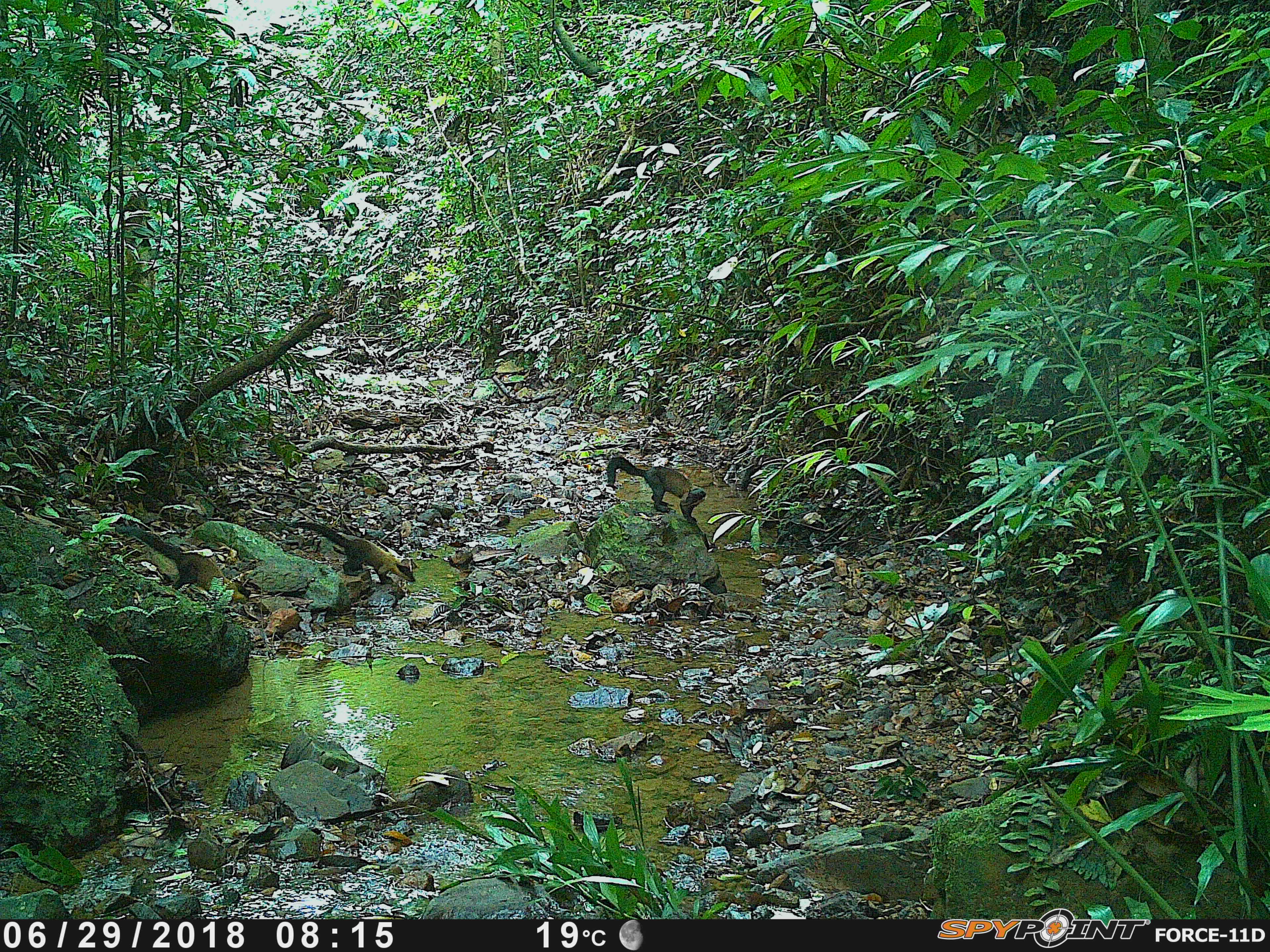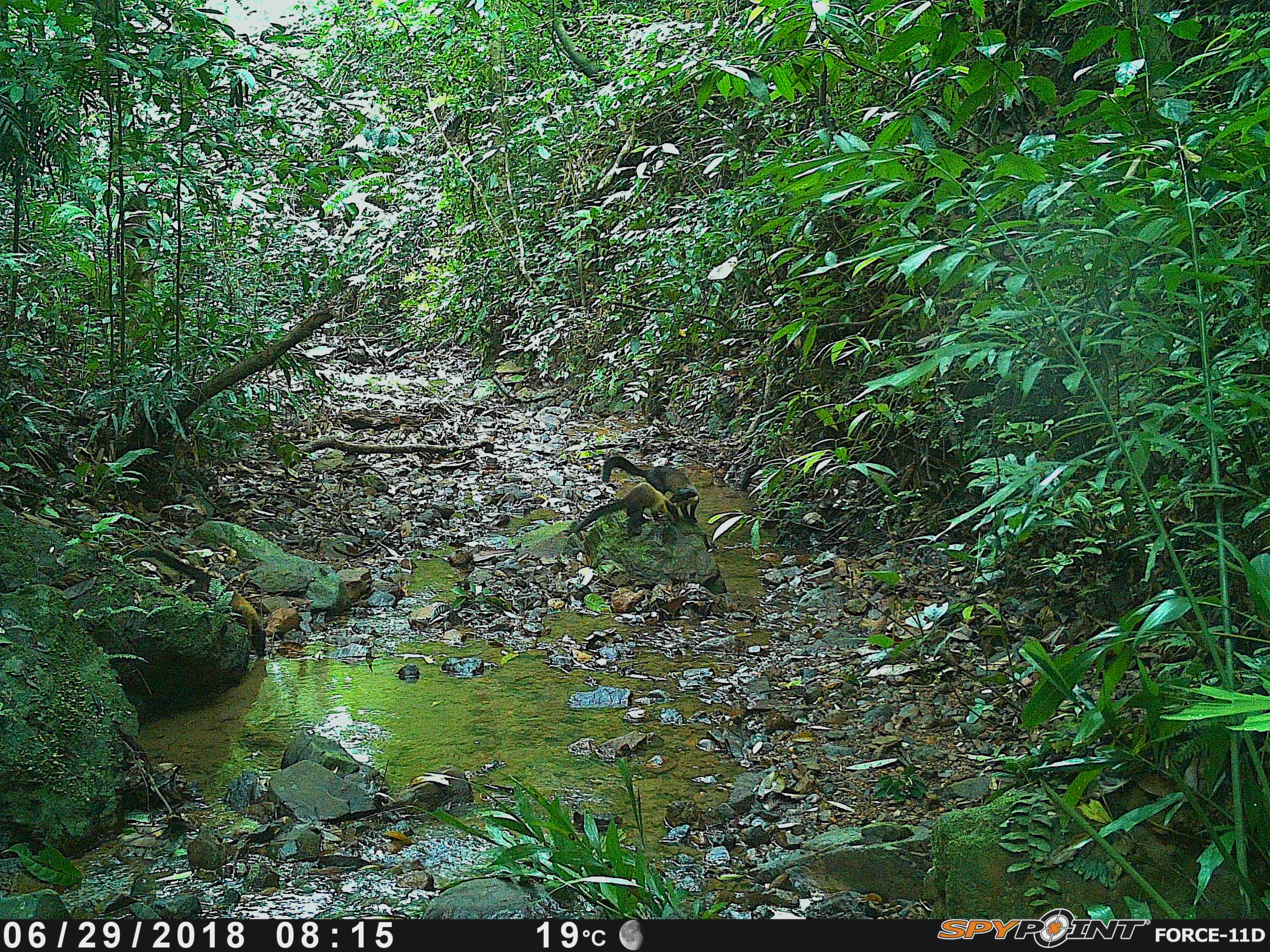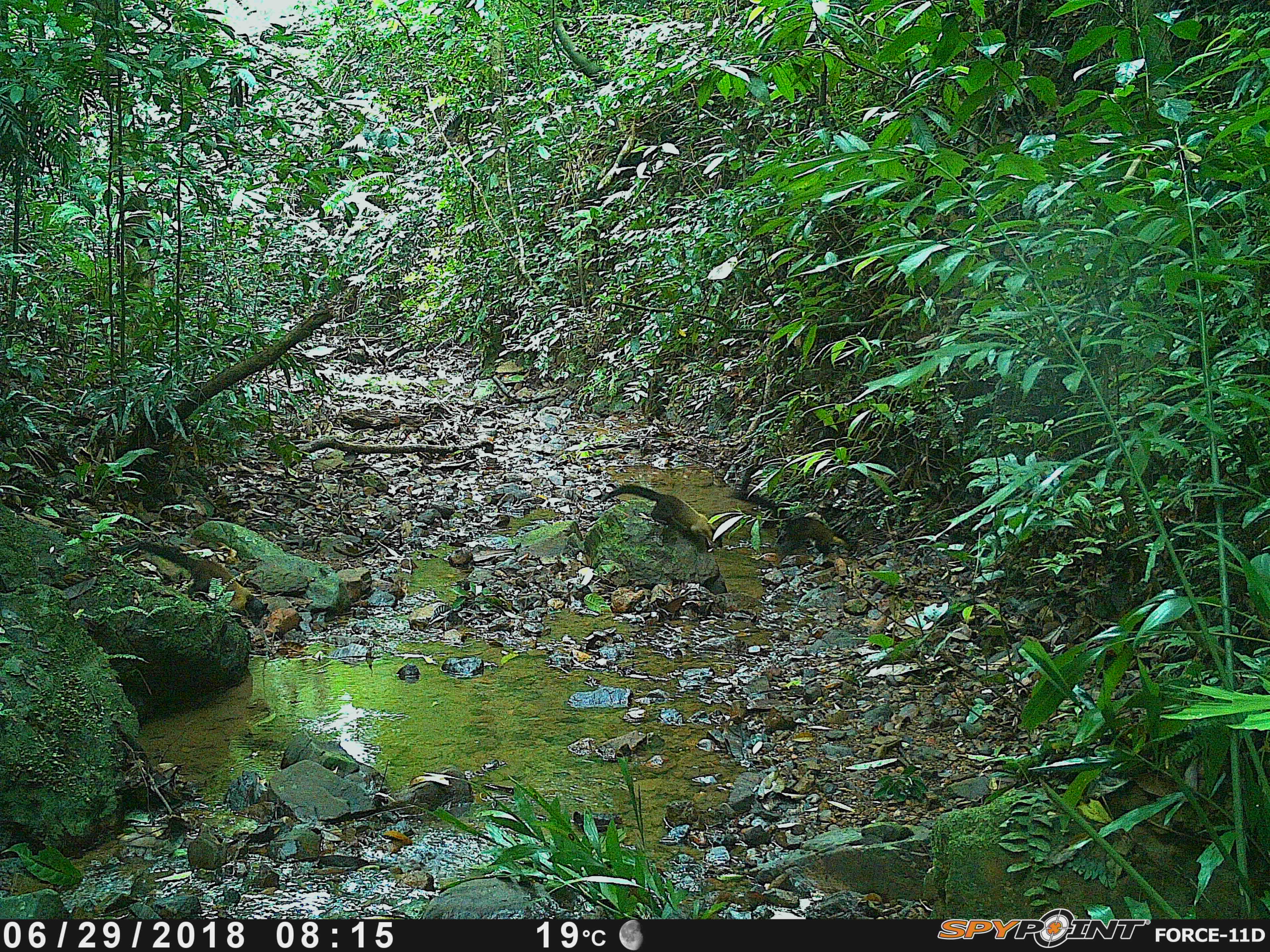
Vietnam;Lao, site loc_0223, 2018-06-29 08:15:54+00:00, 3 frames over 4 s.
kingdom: Animalia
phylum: Chordata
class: Mammalia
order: Carnivora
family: Mustelidae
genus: Martes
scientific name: Martes flavigula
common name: yellow-throated marten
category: yellow throated marten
Yellow throated marten (yellow-throated marten) (Martes flavigula). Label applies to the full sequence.